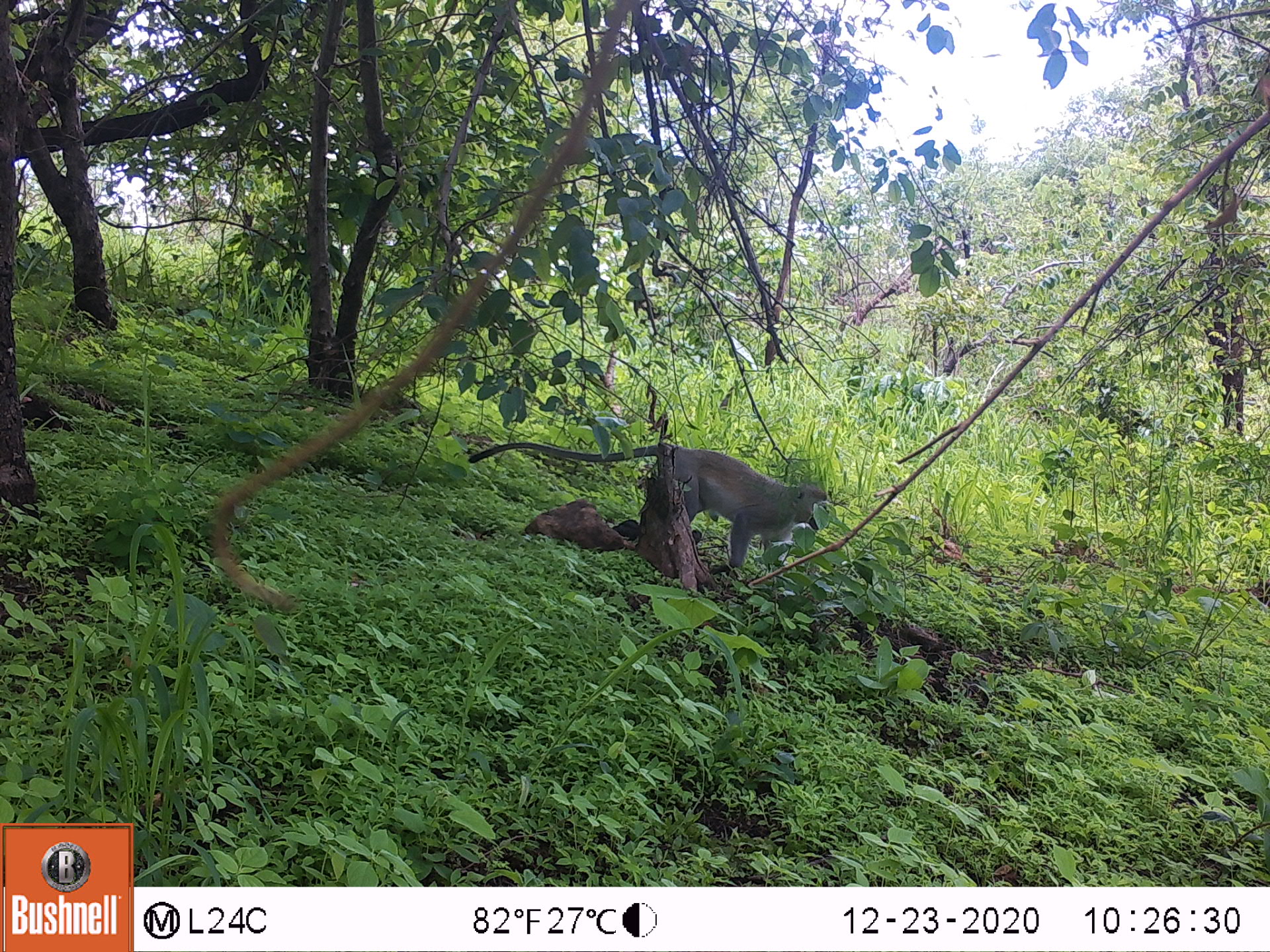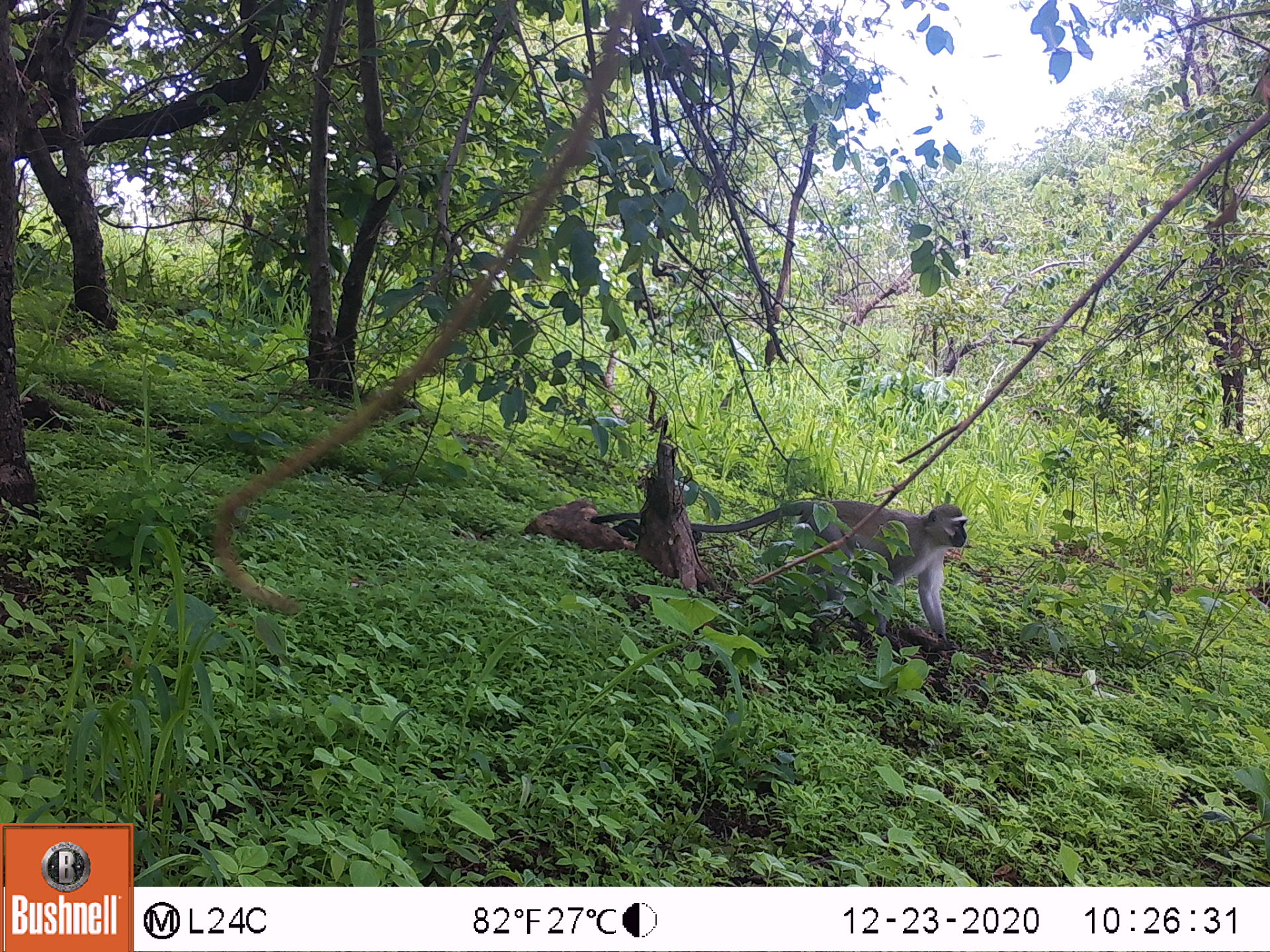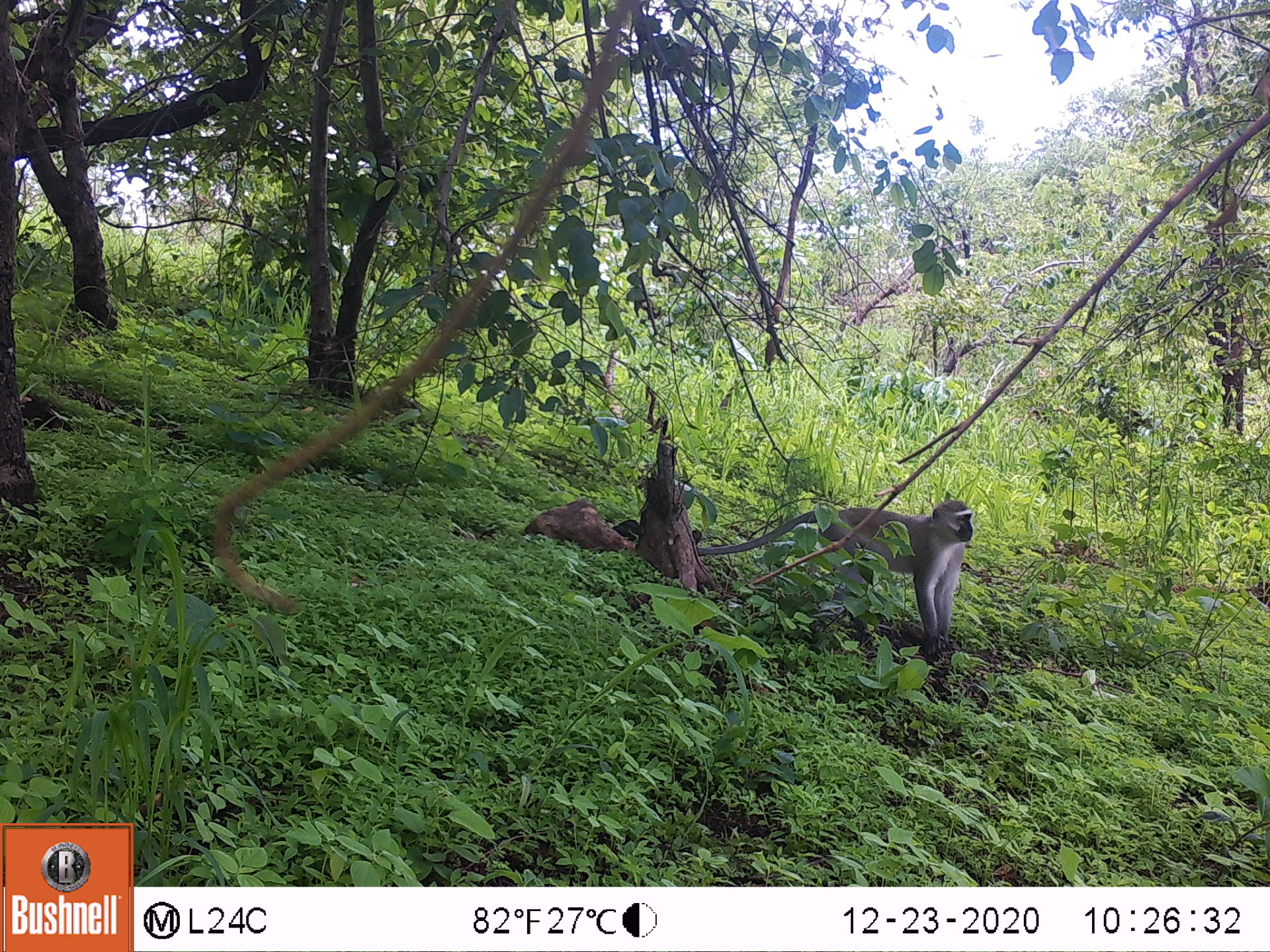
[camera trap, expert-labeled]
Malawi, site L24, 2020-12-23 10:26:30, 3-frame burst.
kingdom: Animalia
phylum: Chordata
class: Mammalia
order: Primates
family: Cercopithecidae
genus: Chlorocebus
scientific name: Chlorocebus pygerythrus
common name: vervet monkey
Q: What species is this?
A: Vervet monkey (Chlorocebus pygerythrus).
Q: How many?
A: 1.